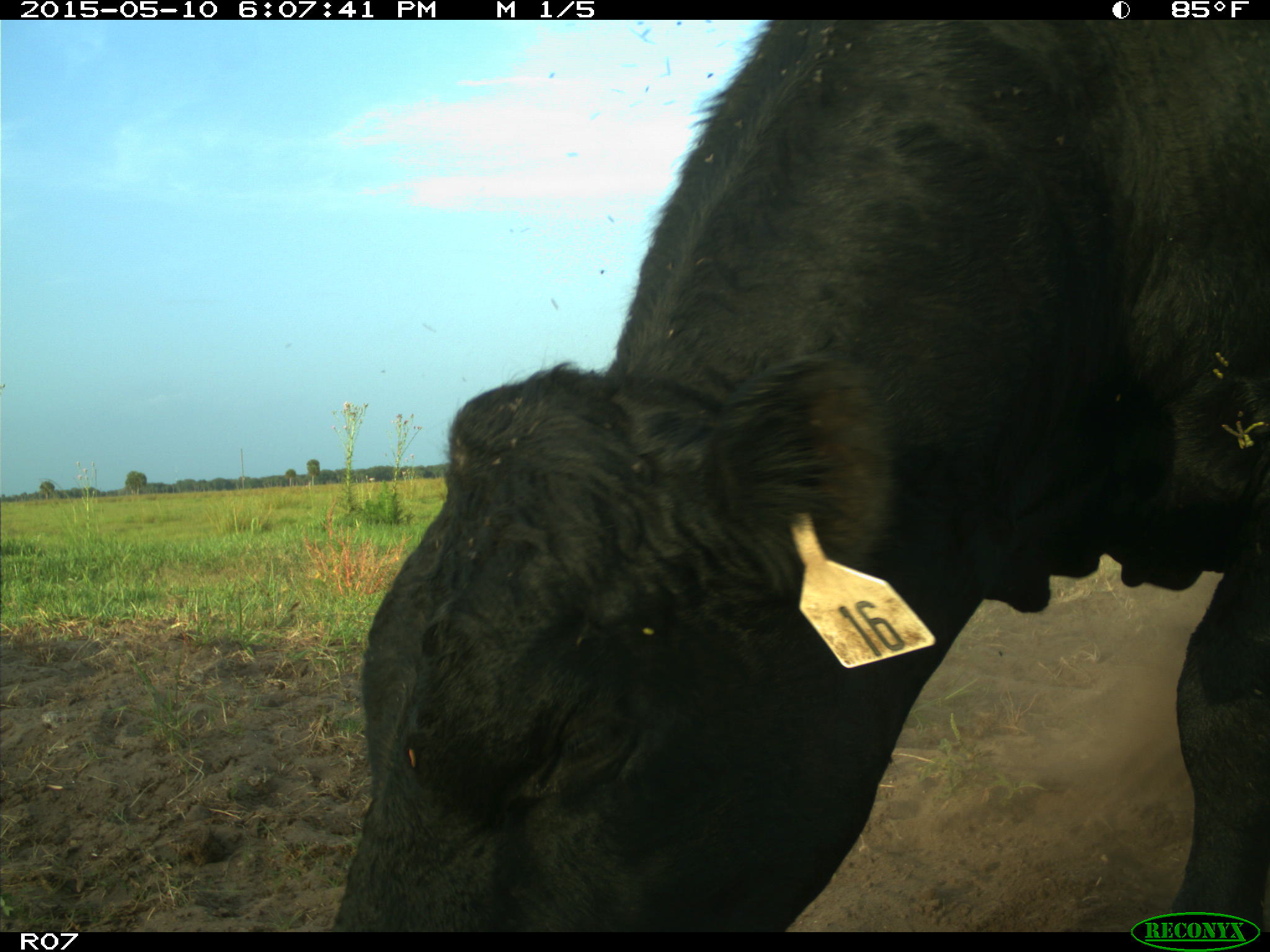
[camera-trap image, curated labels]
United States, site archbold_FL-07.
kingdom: Animalia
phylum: Chordata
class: Mammalia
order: Artiodactyla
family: Bovidae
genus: Bos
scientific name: Bos taurus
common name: domestic cow